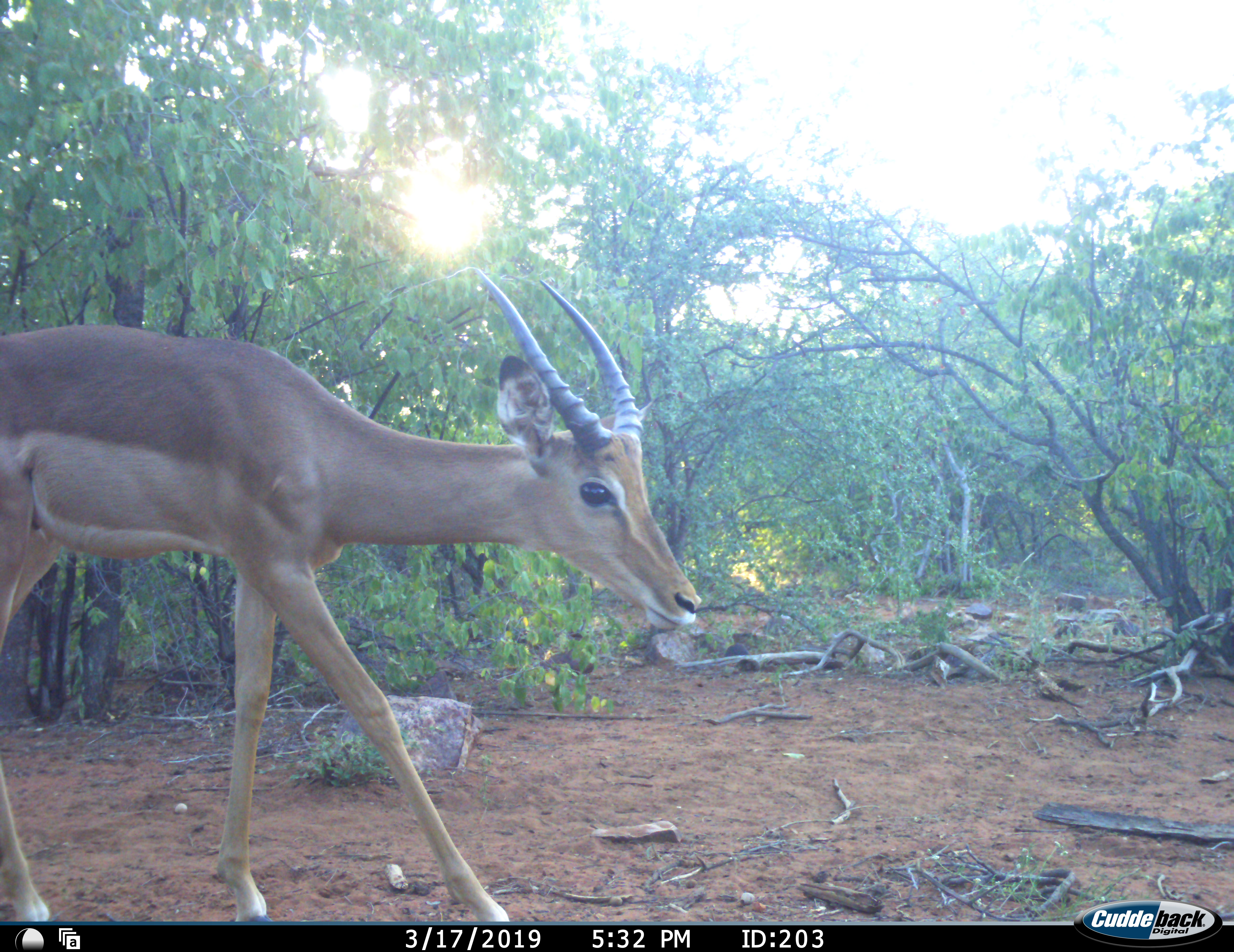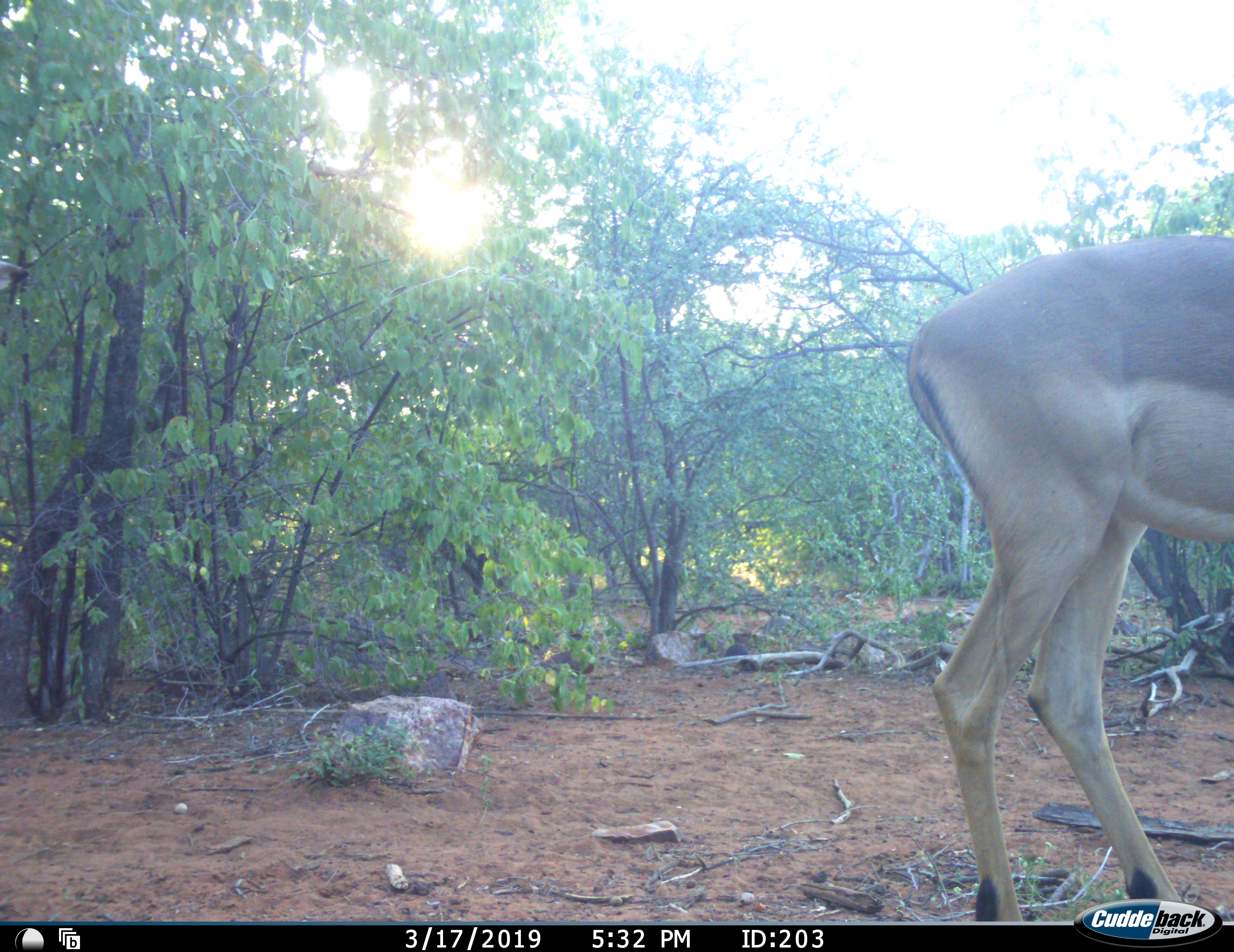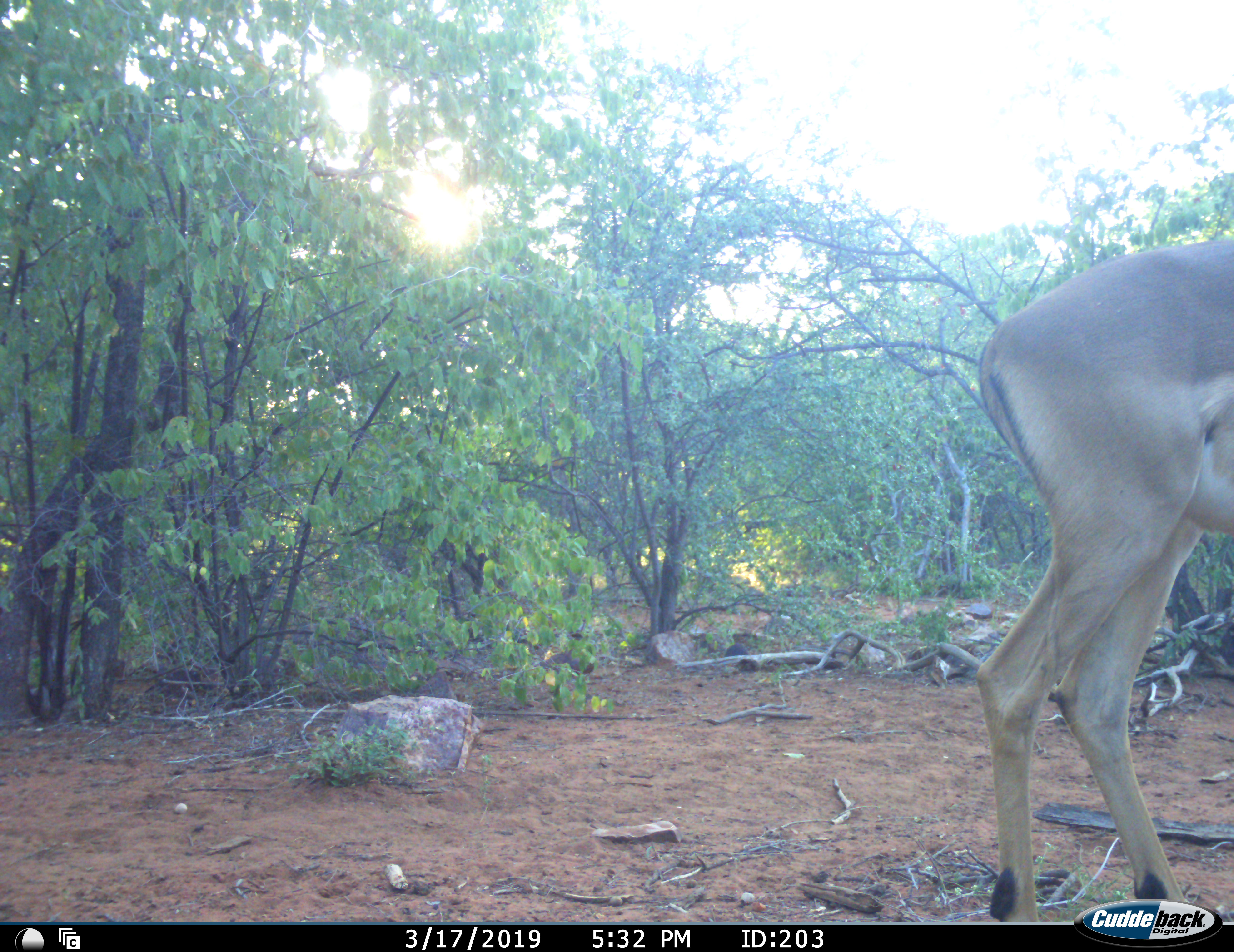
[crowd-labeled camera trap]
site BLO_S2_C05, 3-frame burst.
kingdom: Animalia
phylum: Chordata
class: Mammalia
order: Artiodactyla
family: Bovidae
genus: Aepyceros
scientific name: Aepyceros melampus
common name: impala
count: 1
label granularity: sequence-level